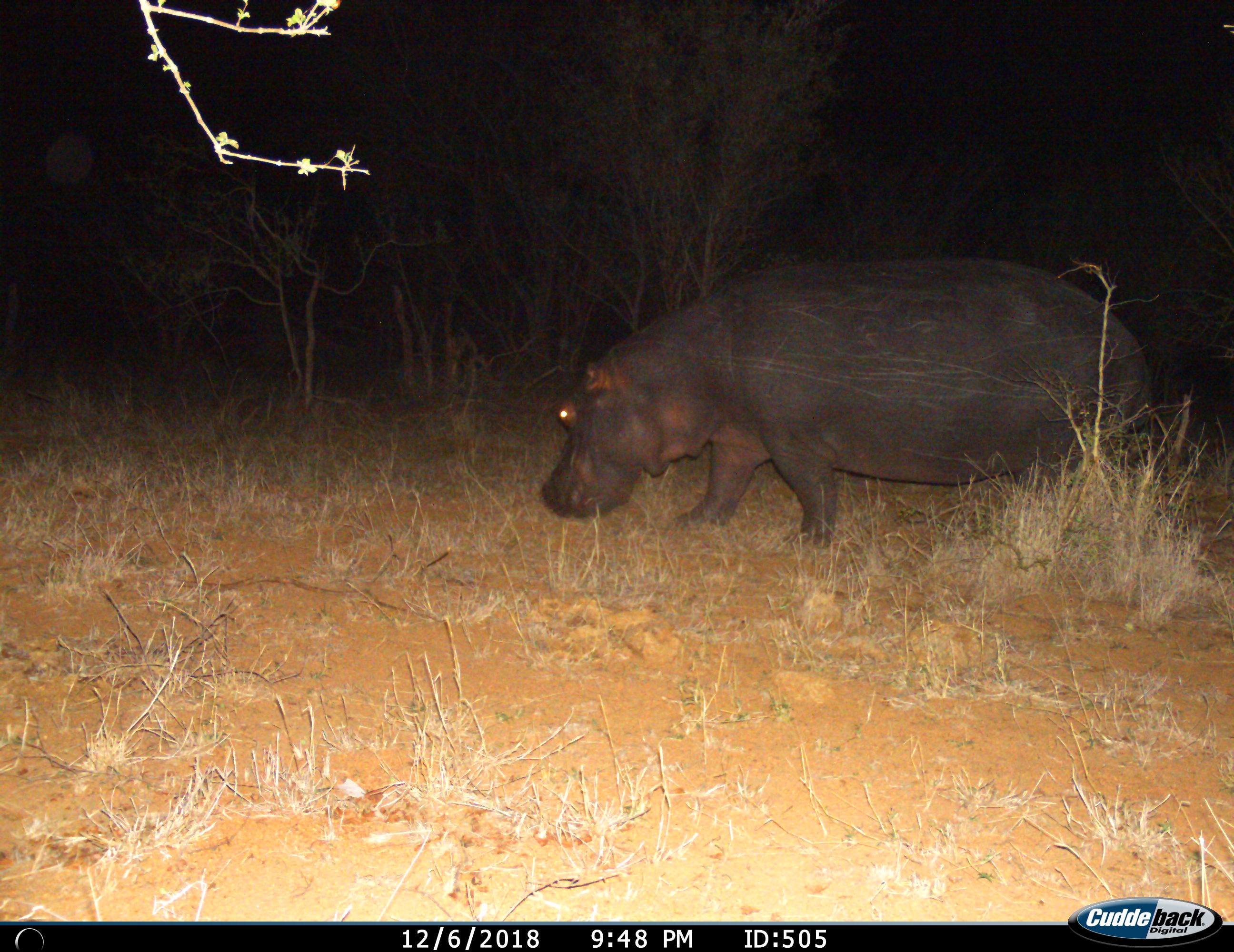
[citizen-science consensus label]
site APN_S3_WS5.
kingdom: Animalia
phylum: Chordata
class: Mammalia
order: Artiodactyla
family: Hippopotamidae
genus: Hippopotamus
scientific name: Hippopotamus amphibius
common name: hippopotamus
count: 1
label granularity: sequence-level